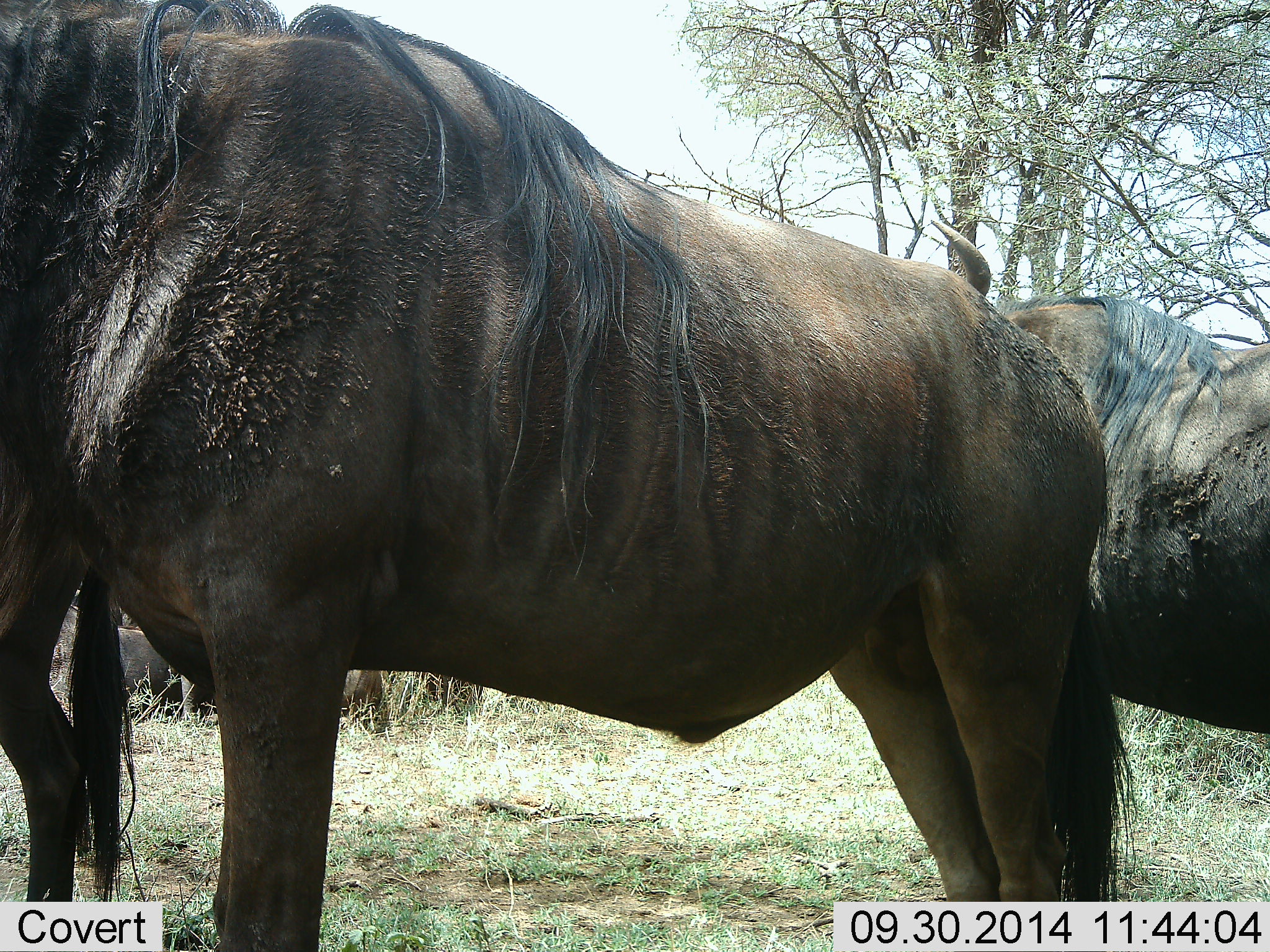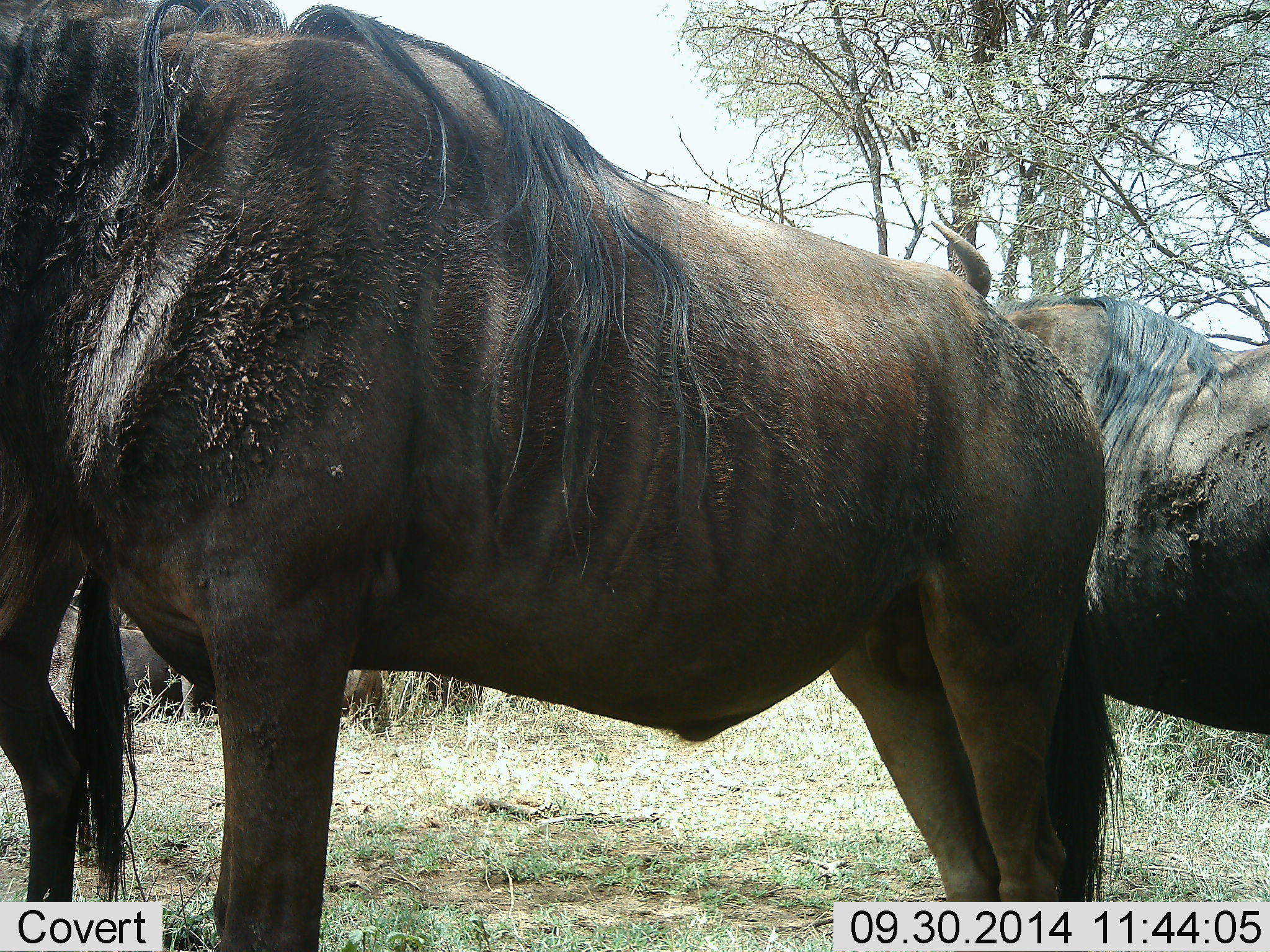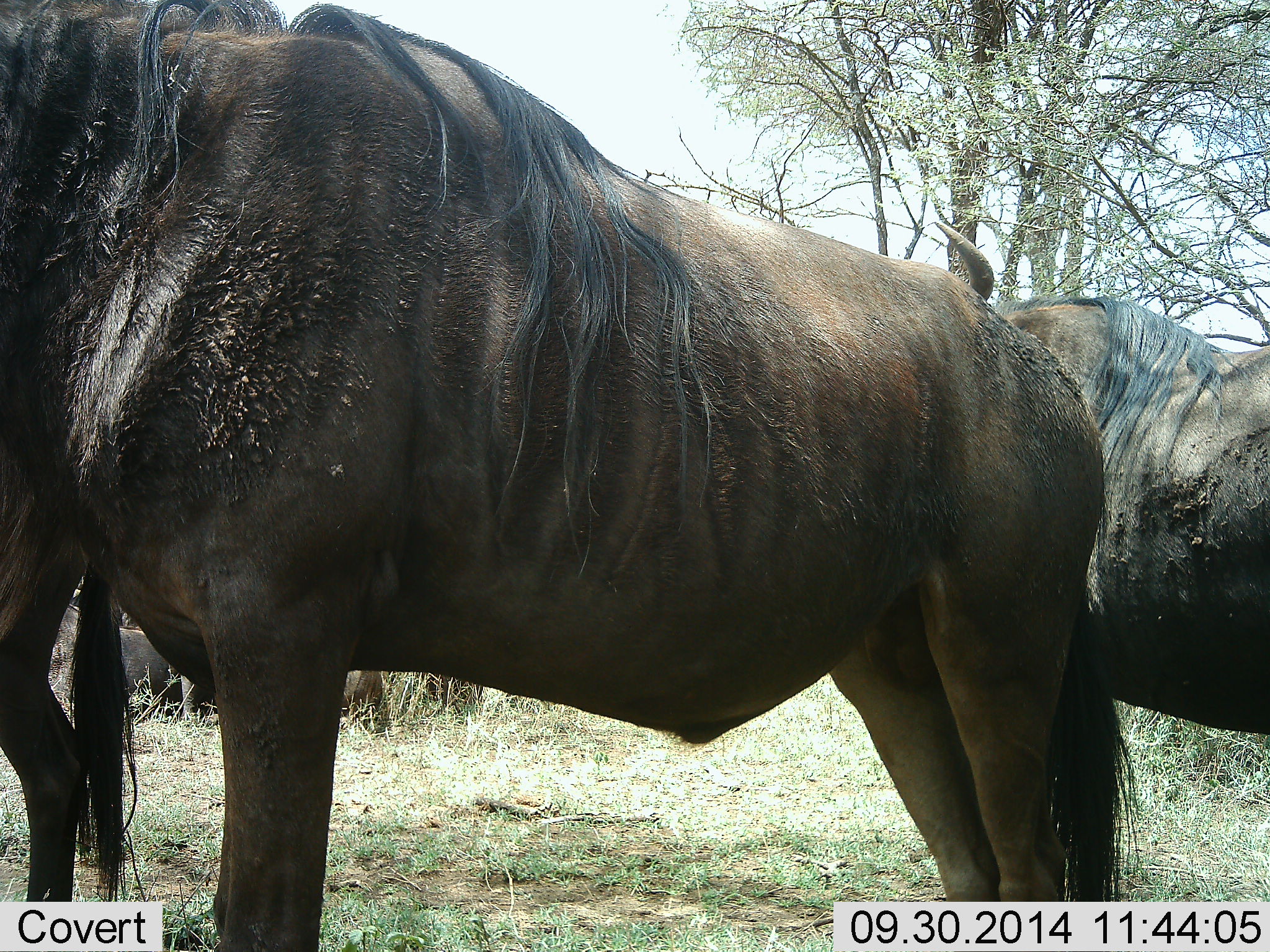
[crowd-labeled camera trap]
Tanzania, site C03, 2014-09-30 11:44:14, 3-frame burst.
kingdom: Animalia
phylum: Chordata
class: Mammalia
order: Artiodactyla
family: Bovidae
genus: Connochaetes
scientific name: Connochaetes taurinus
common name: blue wildebeest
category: wildebeest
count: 4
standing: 100%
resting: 50%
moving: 0%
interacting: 0%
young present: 0%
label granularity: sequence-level